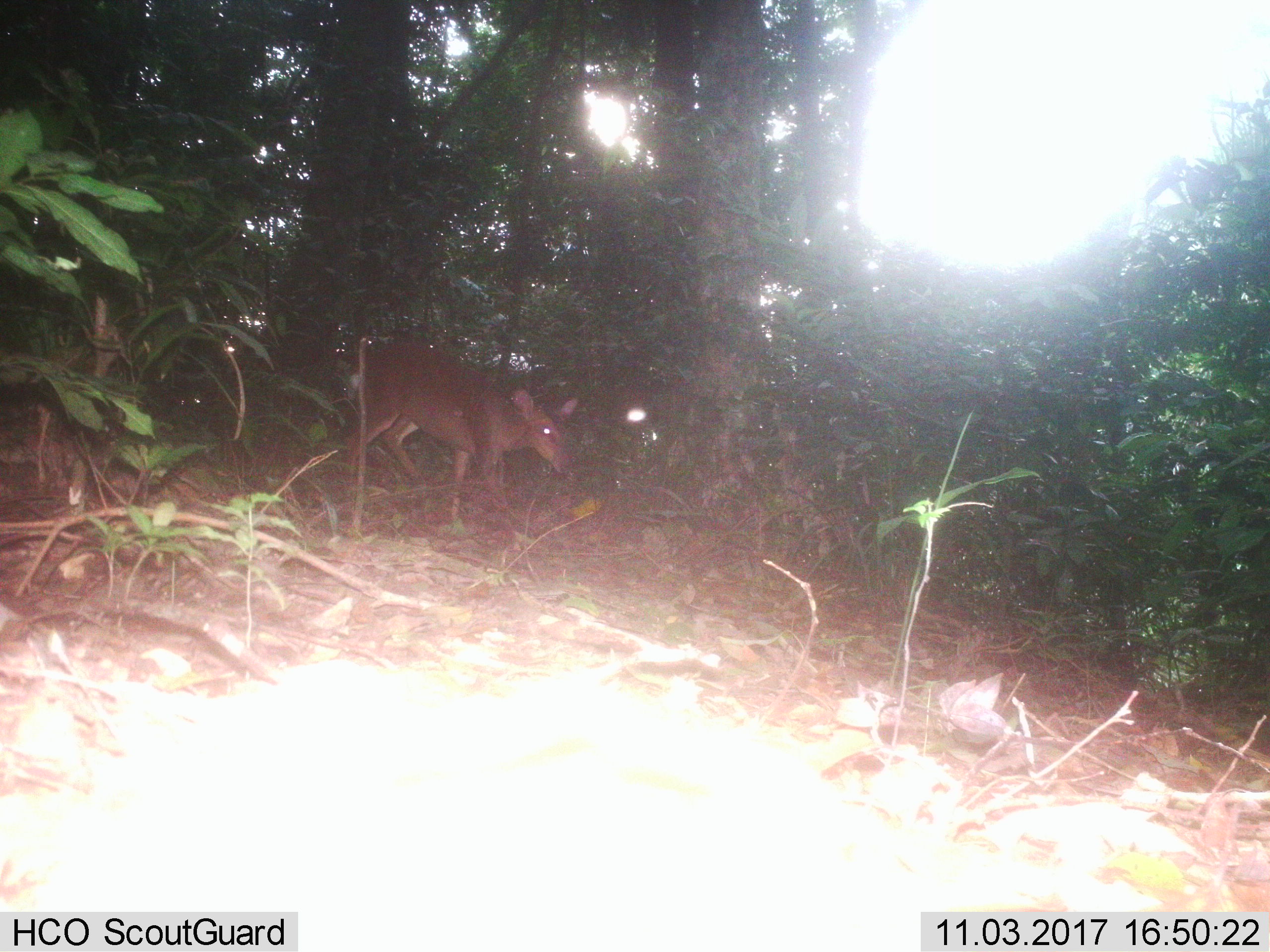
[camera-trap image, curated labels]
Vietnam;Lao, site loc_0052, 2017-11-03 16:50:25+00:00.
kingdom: Animalia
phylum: Chordata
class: Mammalia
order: Artiodactyla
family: Cervidae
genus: Muntiacus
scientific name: Muntiacus vuquangensis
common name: large-antlered muntjac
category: large antlered muntjac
Large antlered muntjac (large-antlered muntjac) (Muntiacus vuquangensis). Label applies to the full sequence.